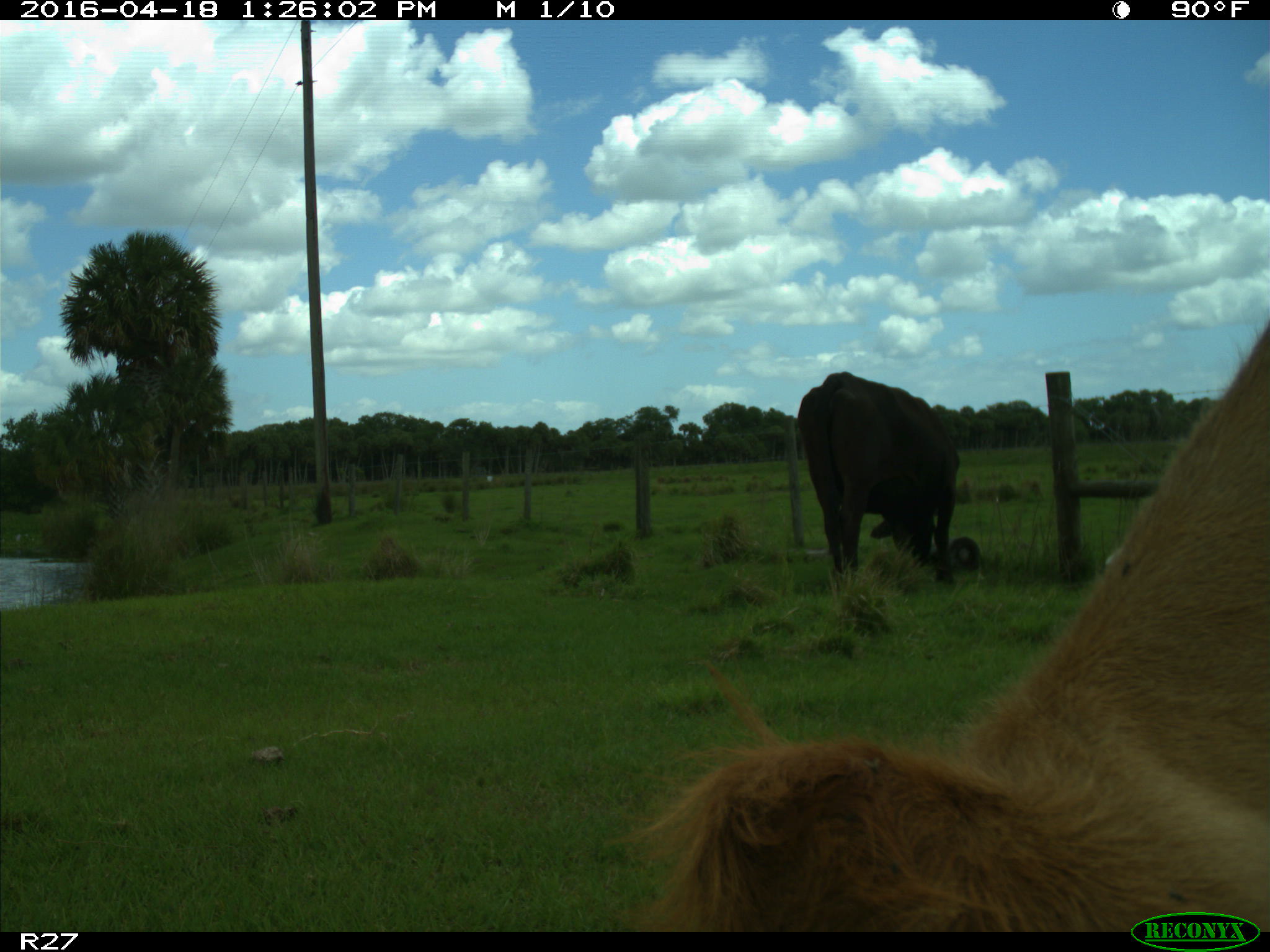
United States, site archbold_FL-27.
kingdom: Animalia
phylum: Chordata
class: Mammalia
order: Artiodactyla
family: Bovidae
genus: Bos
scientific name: Bos taurus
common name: domestic cow